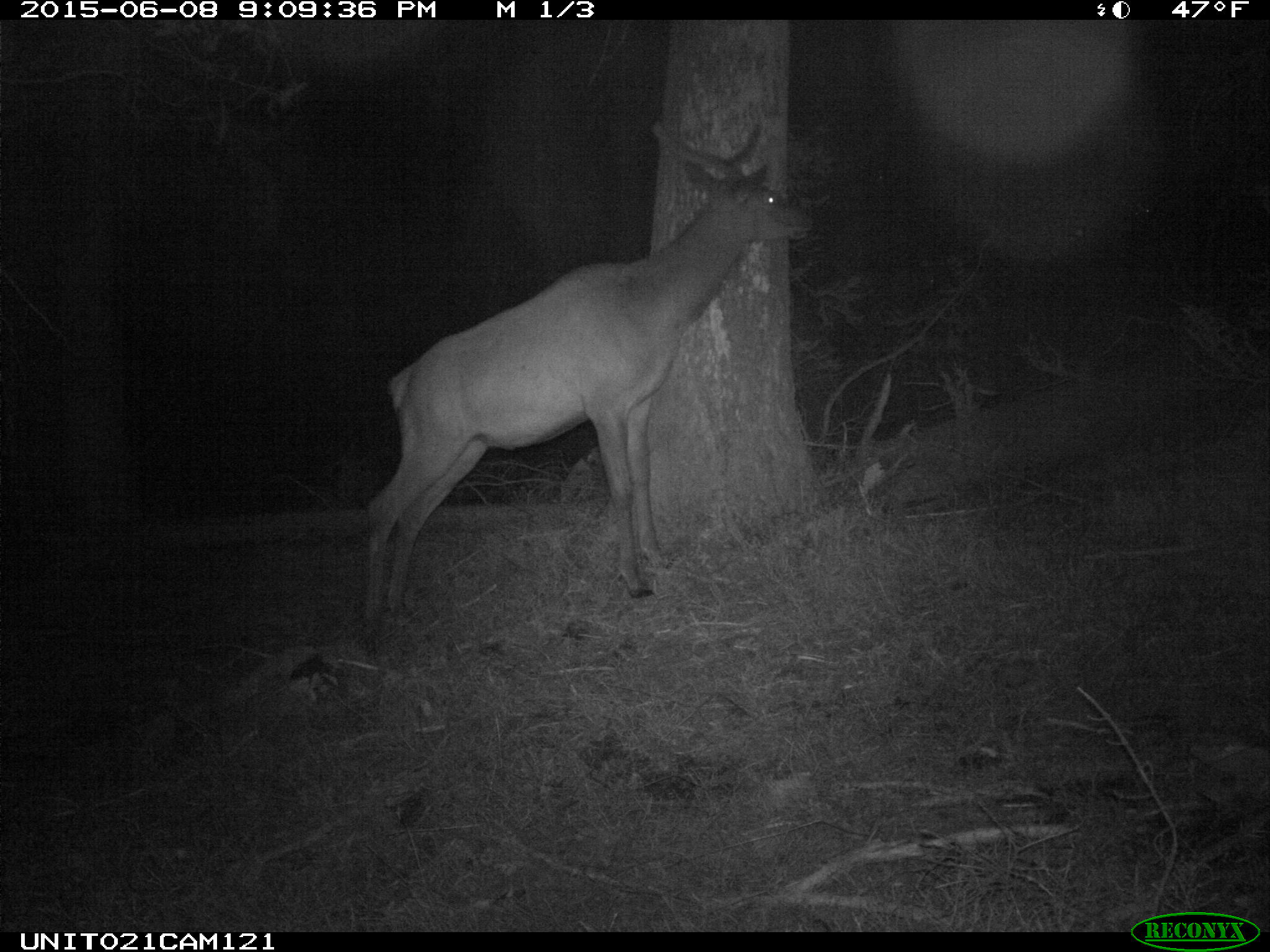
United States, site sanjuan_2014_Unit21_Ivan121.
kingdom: Animalia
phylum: Chordata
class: Mammalia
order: Artiodactyla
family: Cervidae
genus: Cervus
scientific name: Cervus elaphus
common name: red deer